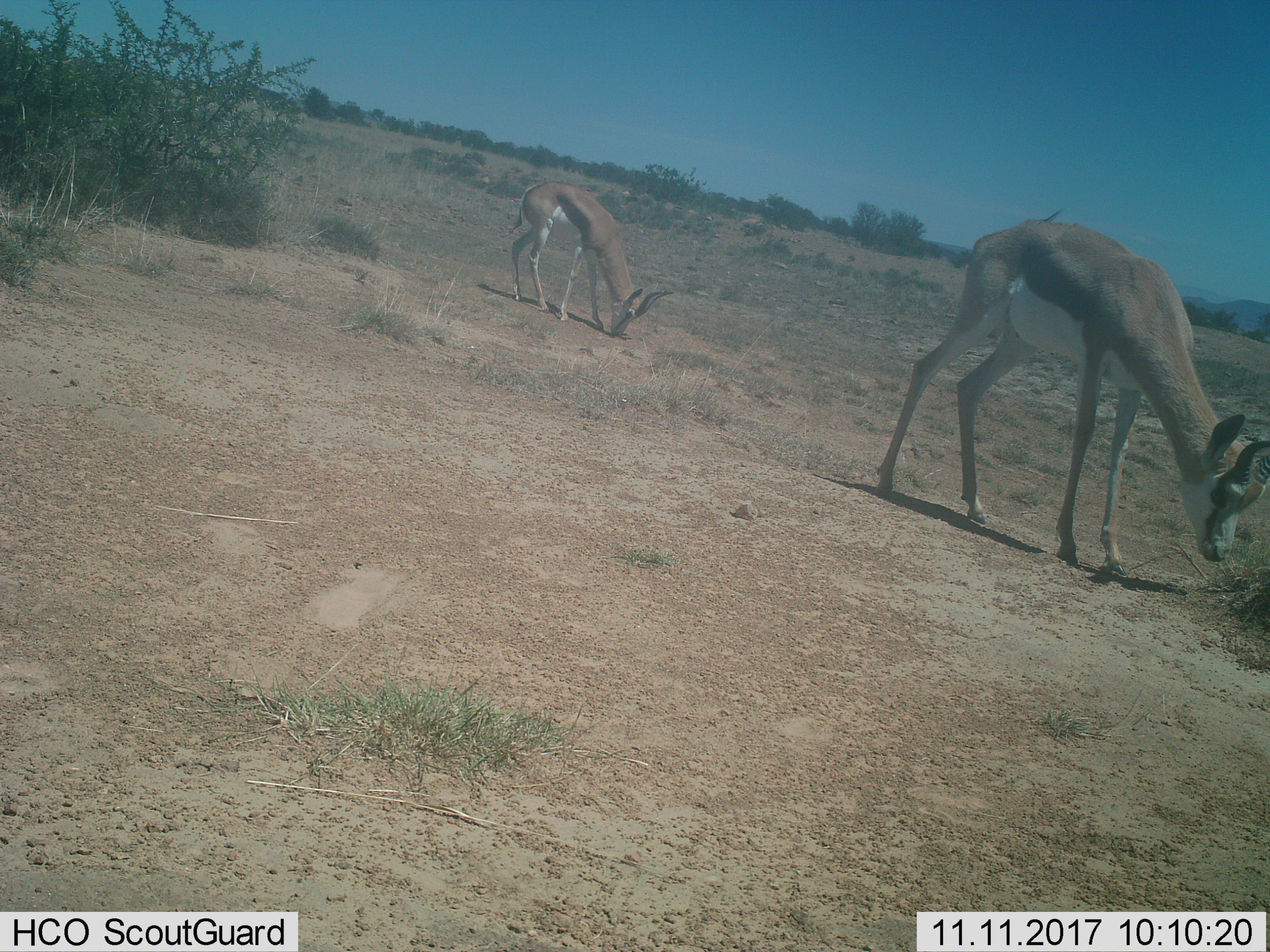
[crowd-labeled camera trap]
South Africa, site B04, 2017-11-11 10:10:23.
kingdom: Animalia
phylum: Chordata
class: Mammalia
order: Artiodactyla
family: Bovidae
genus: Antidorcas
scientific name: Antidorcas marsupialis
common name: springbok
Springbok (Antidorcas marsupialis), count 2. Behavior (volunteer vote fractions): standing 38%, resting 0%, moving 0%, interacting 0%. Young present (vote fraction): 0%. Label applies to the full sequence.